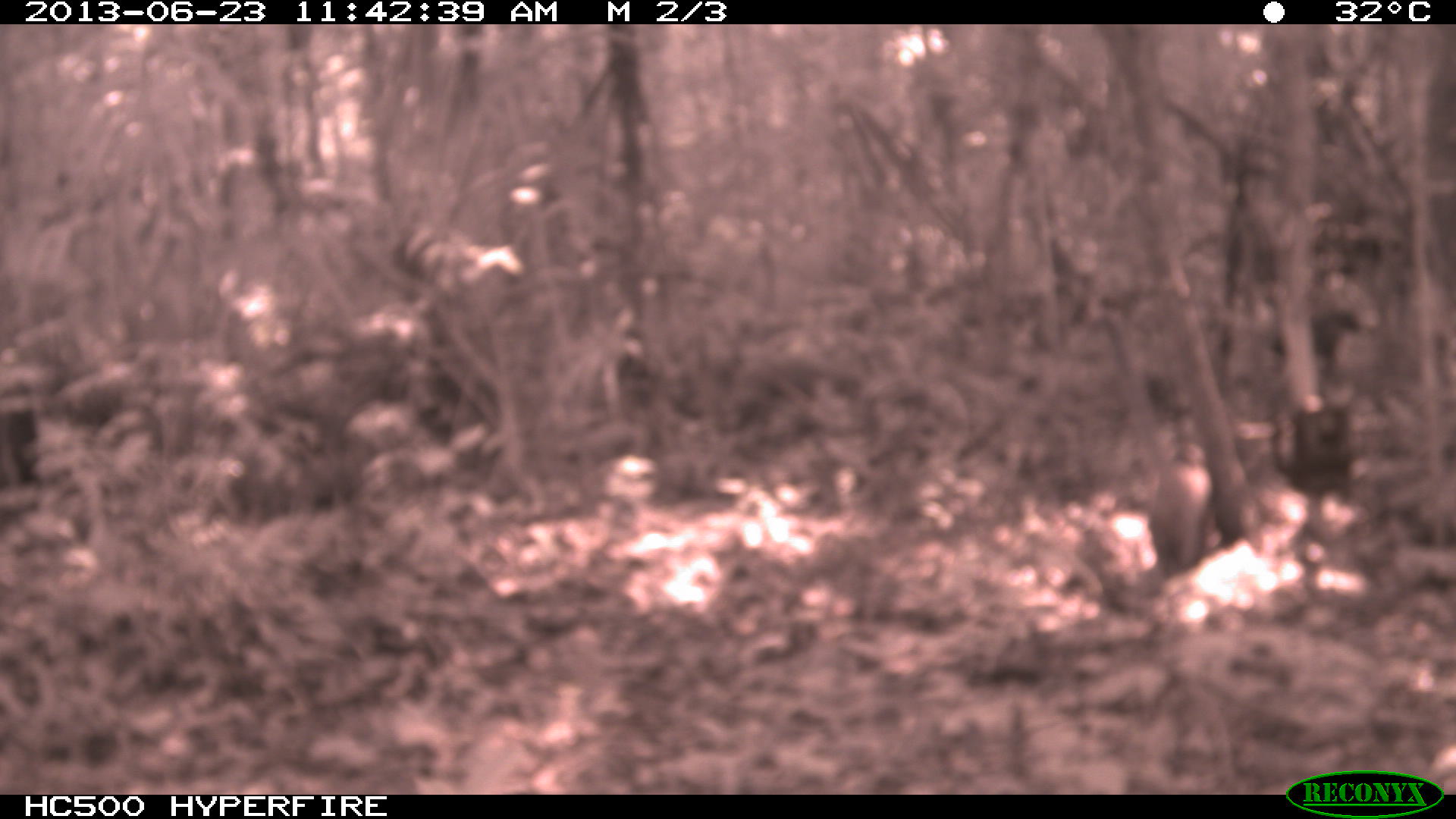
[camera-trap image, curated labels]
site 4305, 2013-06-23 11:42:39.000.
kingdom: Animalia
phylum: Chordata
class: Mammalia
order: Carnivora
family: Procyonidae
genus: Nasua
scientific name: Nasua narica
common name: white-nosed coati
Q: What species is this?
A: Nasua narica (white-nosed coati).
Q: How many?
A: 1.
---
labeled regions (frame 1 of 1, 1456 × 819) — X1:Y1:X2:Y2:
nasua narica: 1145:436:1214:576